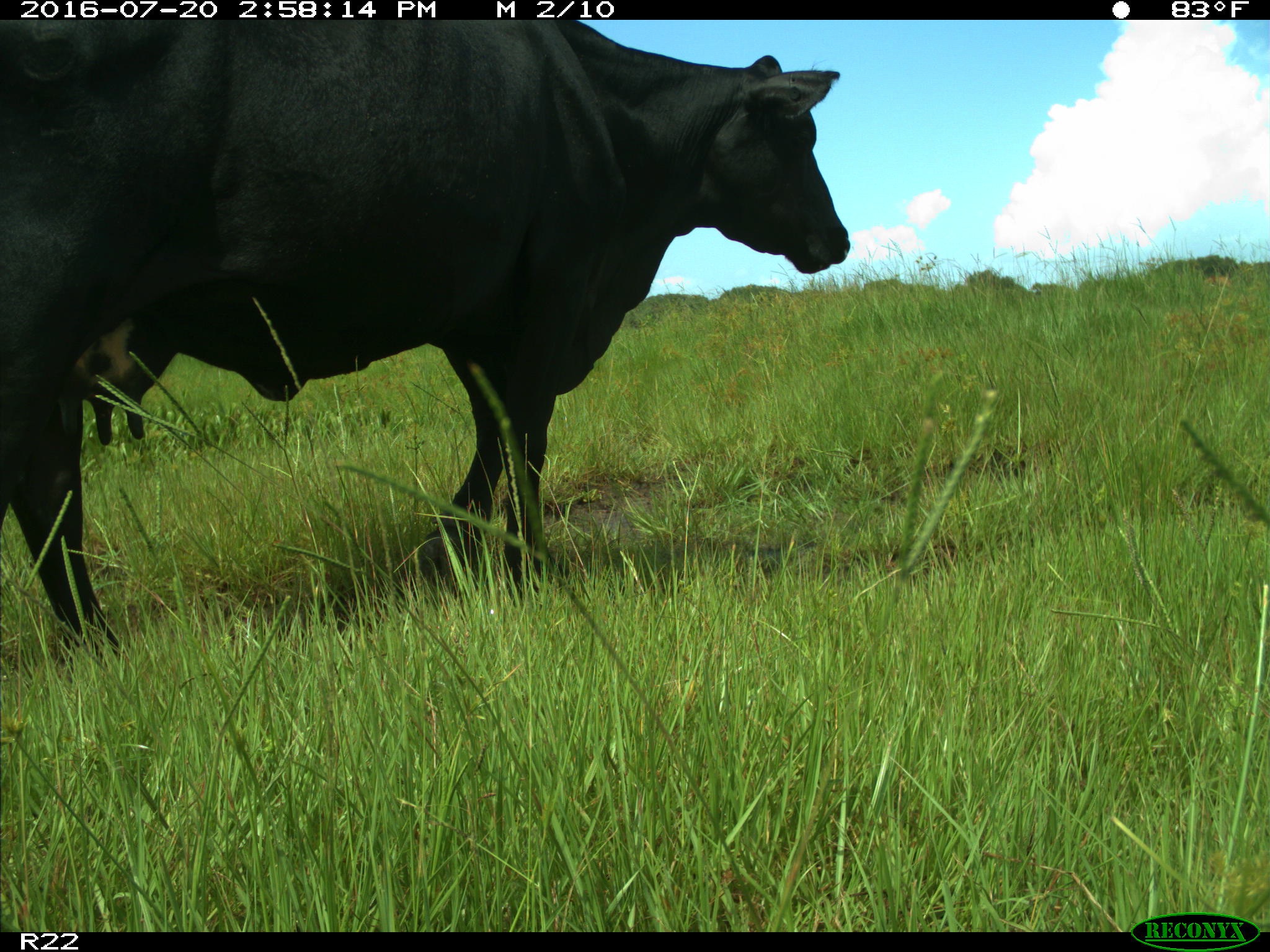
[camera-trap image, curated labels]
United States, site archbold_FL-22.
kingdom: Animalia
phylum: Chordata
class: Mammalia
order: Artiodactyla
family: Bovidae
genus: Bos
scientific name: Bos taurus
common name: domestic cow